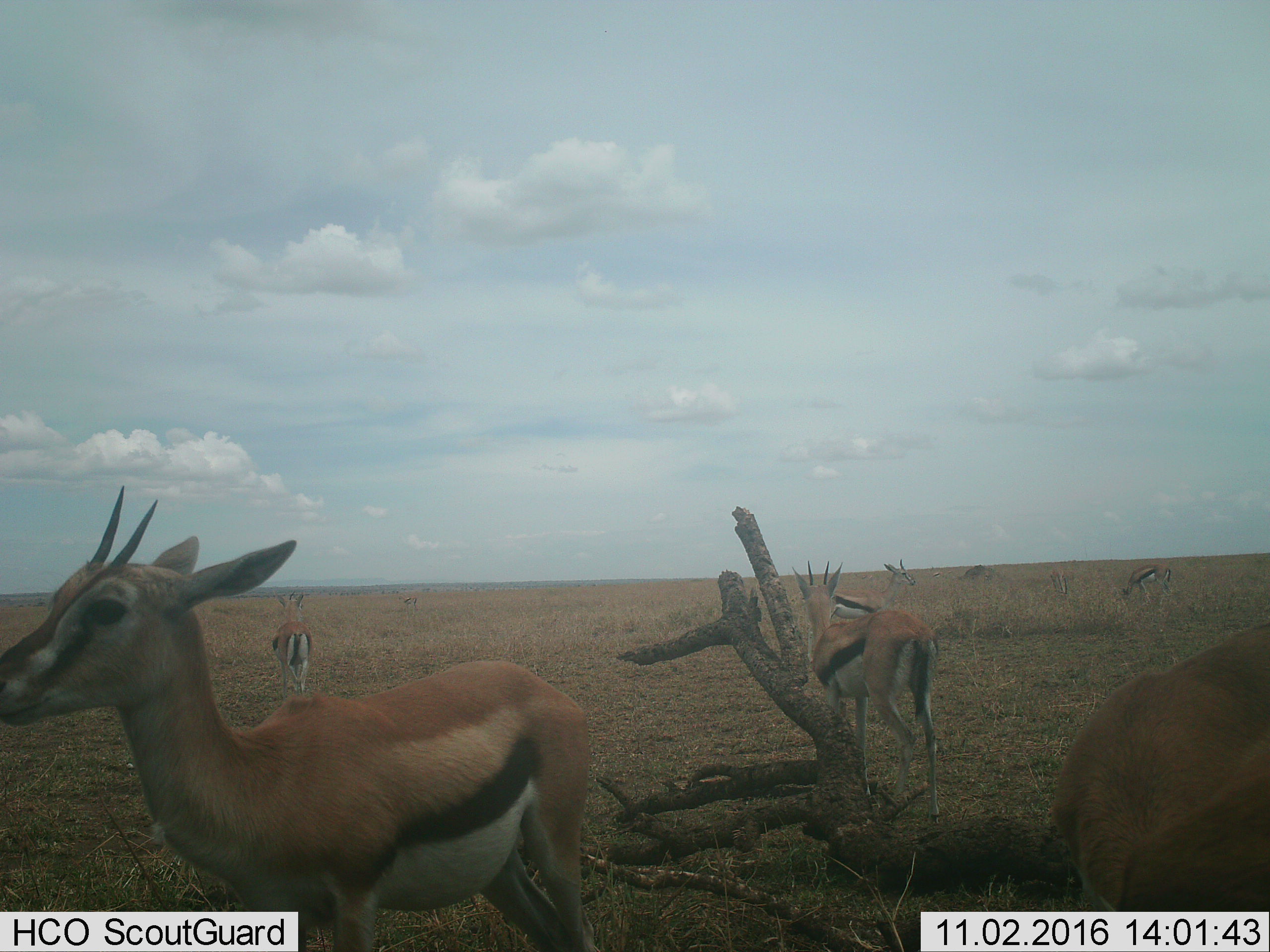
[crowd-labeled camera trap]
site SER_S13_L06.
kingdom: Animalia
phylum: Chordata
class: Mammalia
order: Artiodactyla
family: Bovidae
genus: Eudorcas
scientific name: Eudorcas thomsonii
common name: thomson's gazelle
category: gazellethomsons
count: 8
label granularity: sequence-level